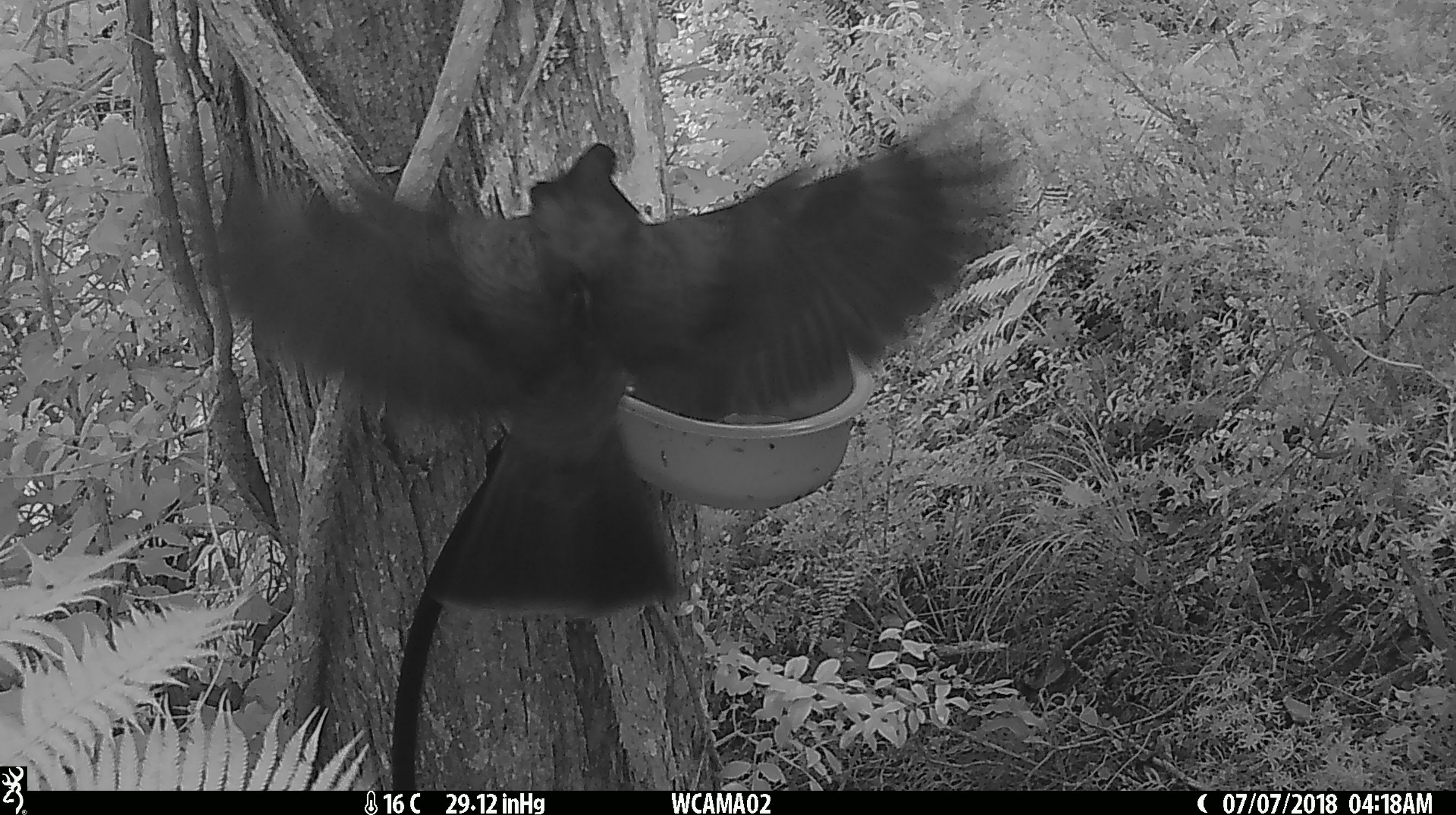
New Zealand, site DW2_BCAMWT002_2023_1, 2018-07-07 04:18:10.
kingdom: Animalia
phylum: Chordata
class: Aves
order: Columbiformes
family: Columbidae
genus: Hemiphaga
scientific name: Hemiphaga novaeseelandiae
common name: new zealand pigeon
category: kereru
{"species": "kereru (new zealand pigeon) (Hemiphaga novaeseelandiae)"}